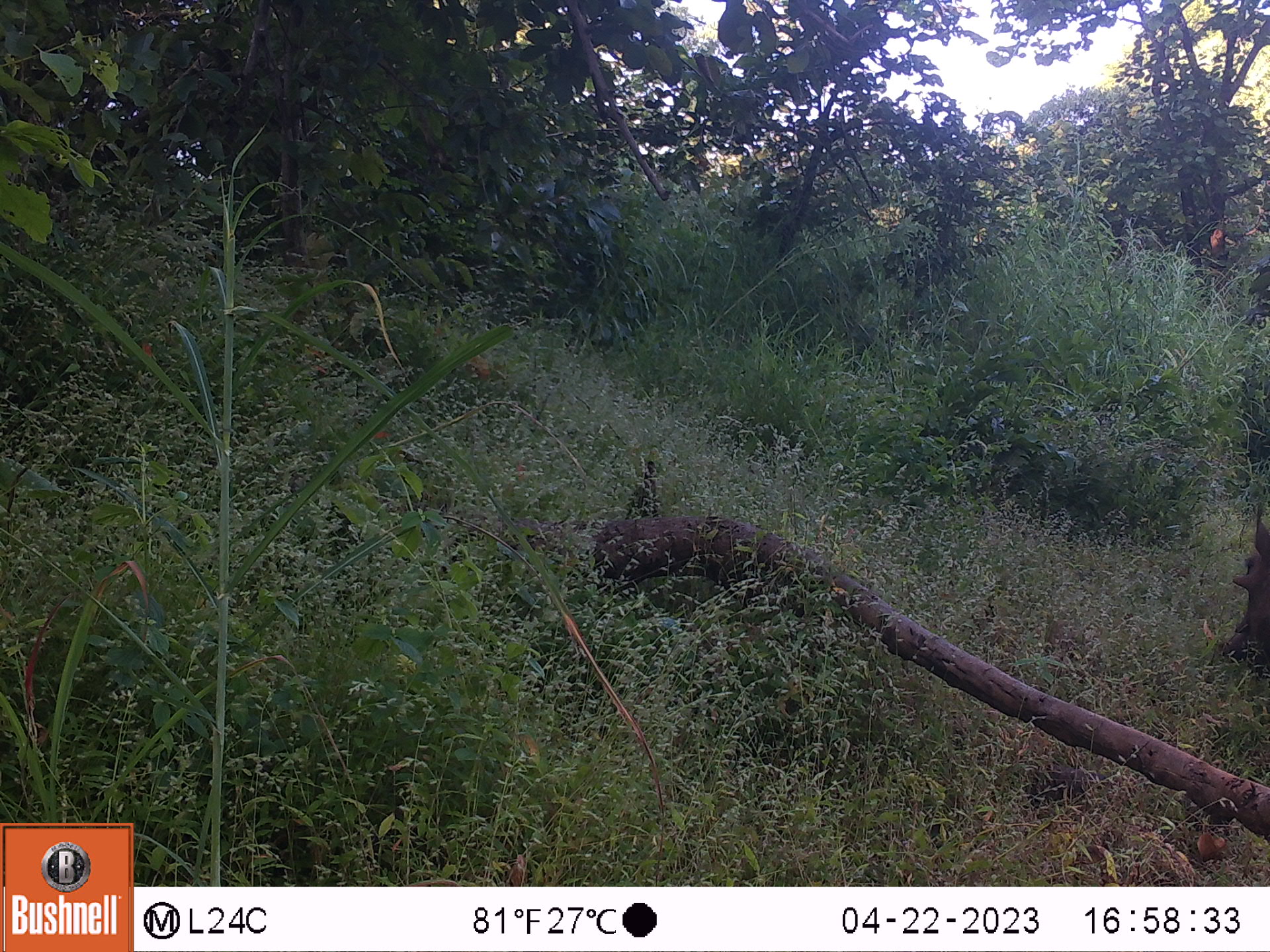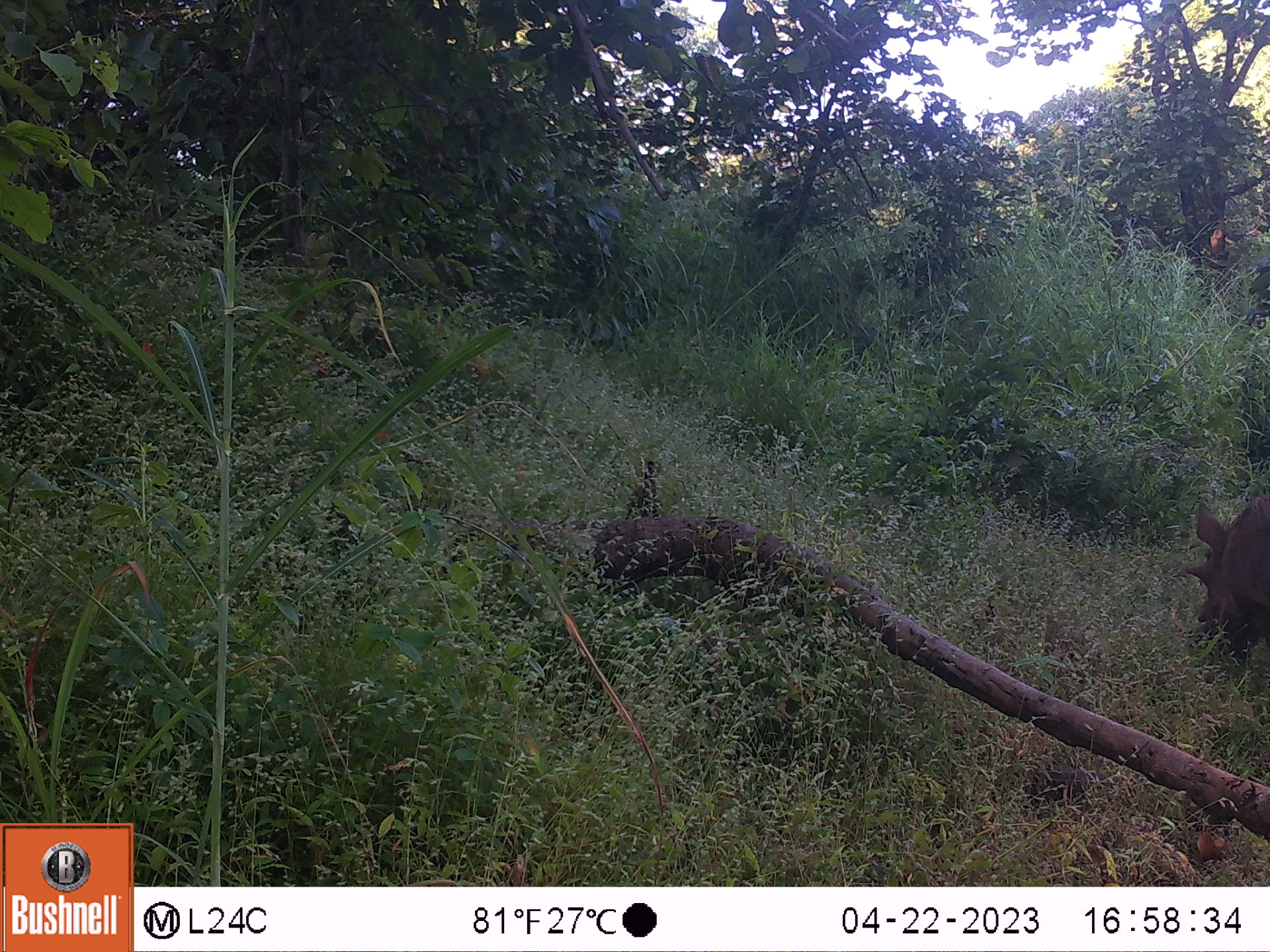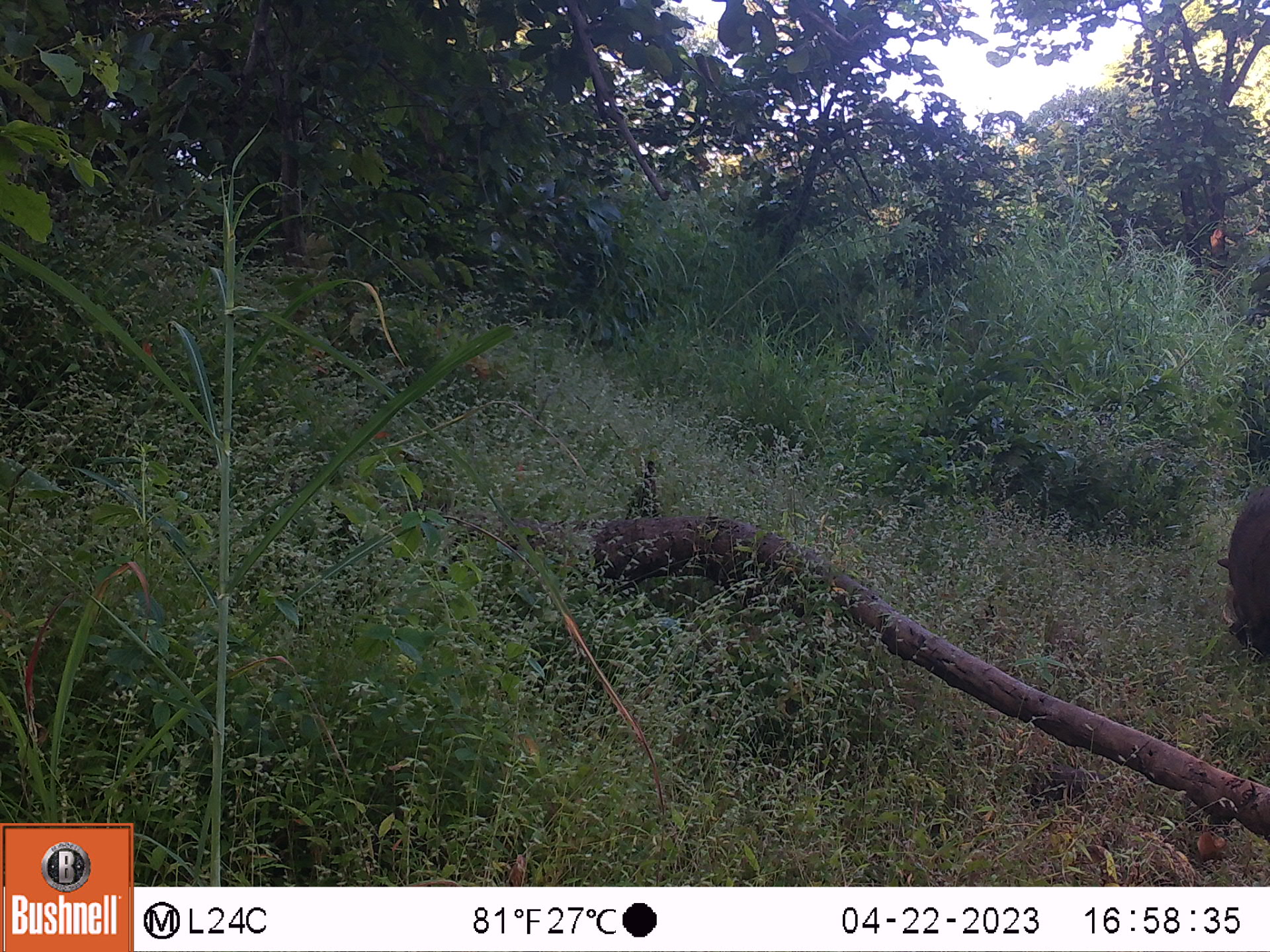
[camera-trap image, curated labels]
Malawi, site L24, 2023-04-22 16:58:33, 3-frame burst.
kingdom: Animalia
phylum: Chordata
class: Mammalia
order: Artiodactyla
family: Suidae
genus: Phacochoerus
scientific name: Phacochoerus africanus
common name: common warthog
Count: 1.